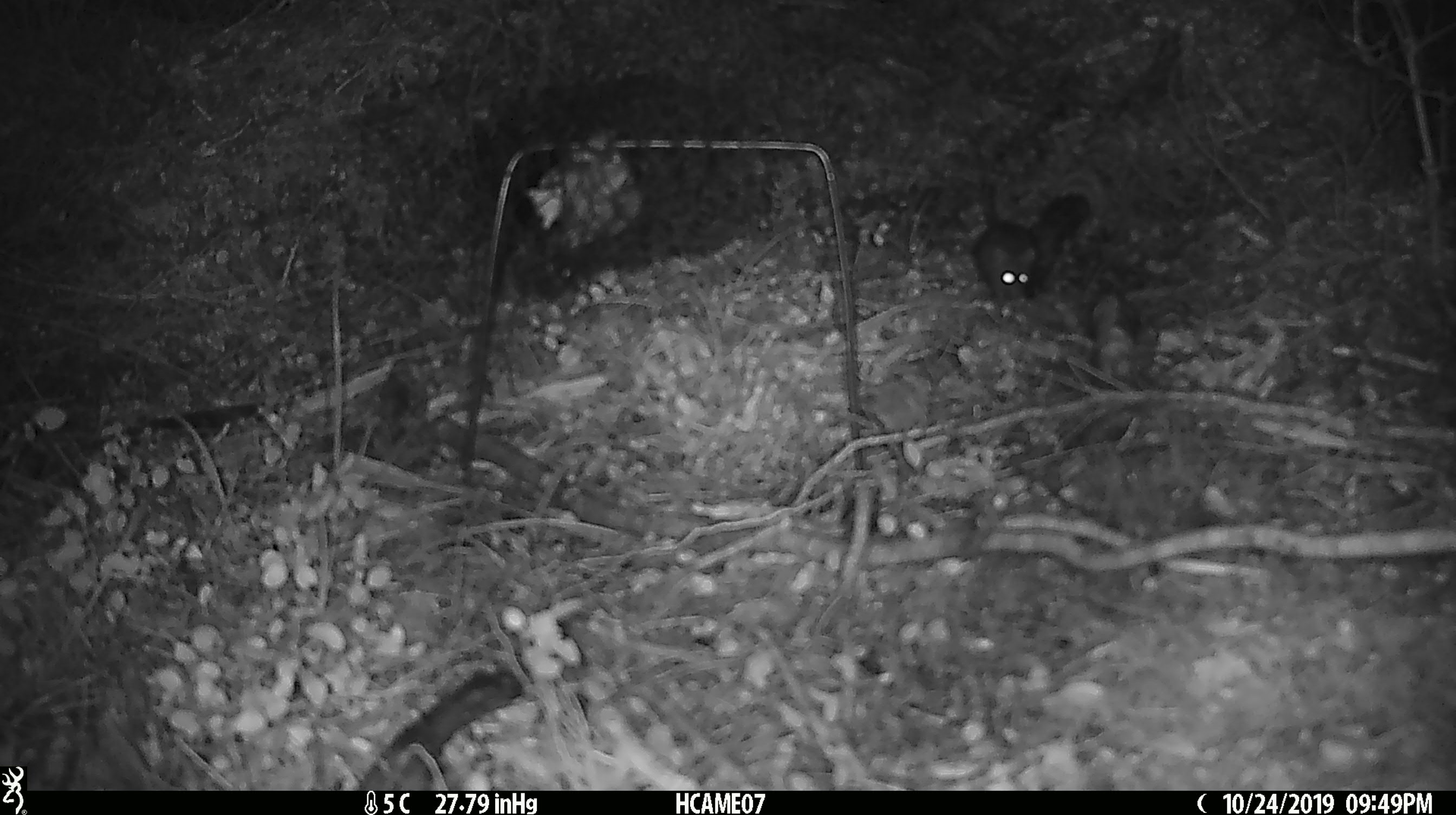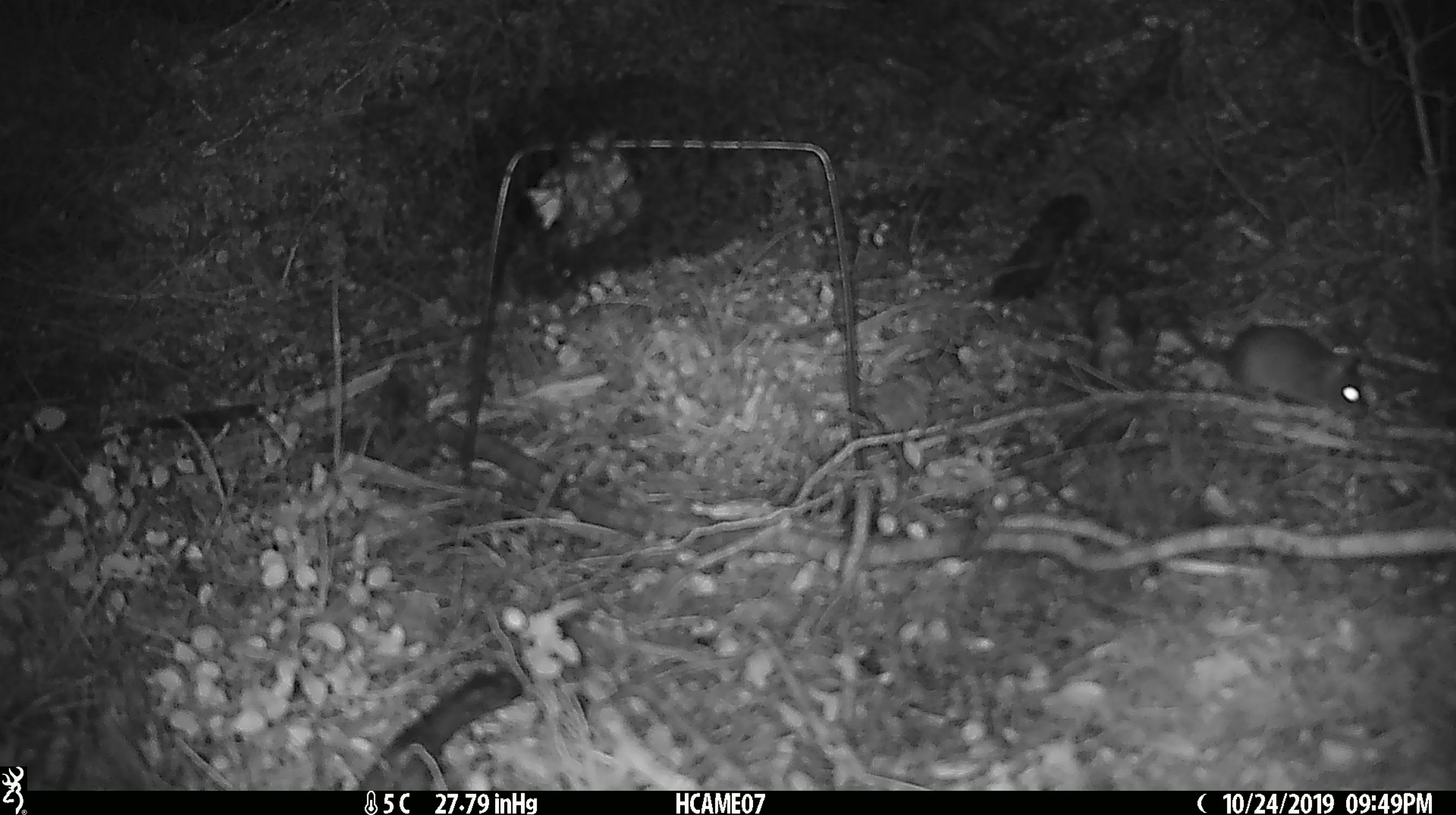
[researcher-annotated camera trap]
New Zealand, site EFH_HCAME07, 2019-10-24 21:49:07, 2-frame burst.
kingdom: Animalia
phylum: Chordata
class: Mammalia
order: Rodentia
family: Muridae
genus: Mus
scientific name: Mus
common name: mouse